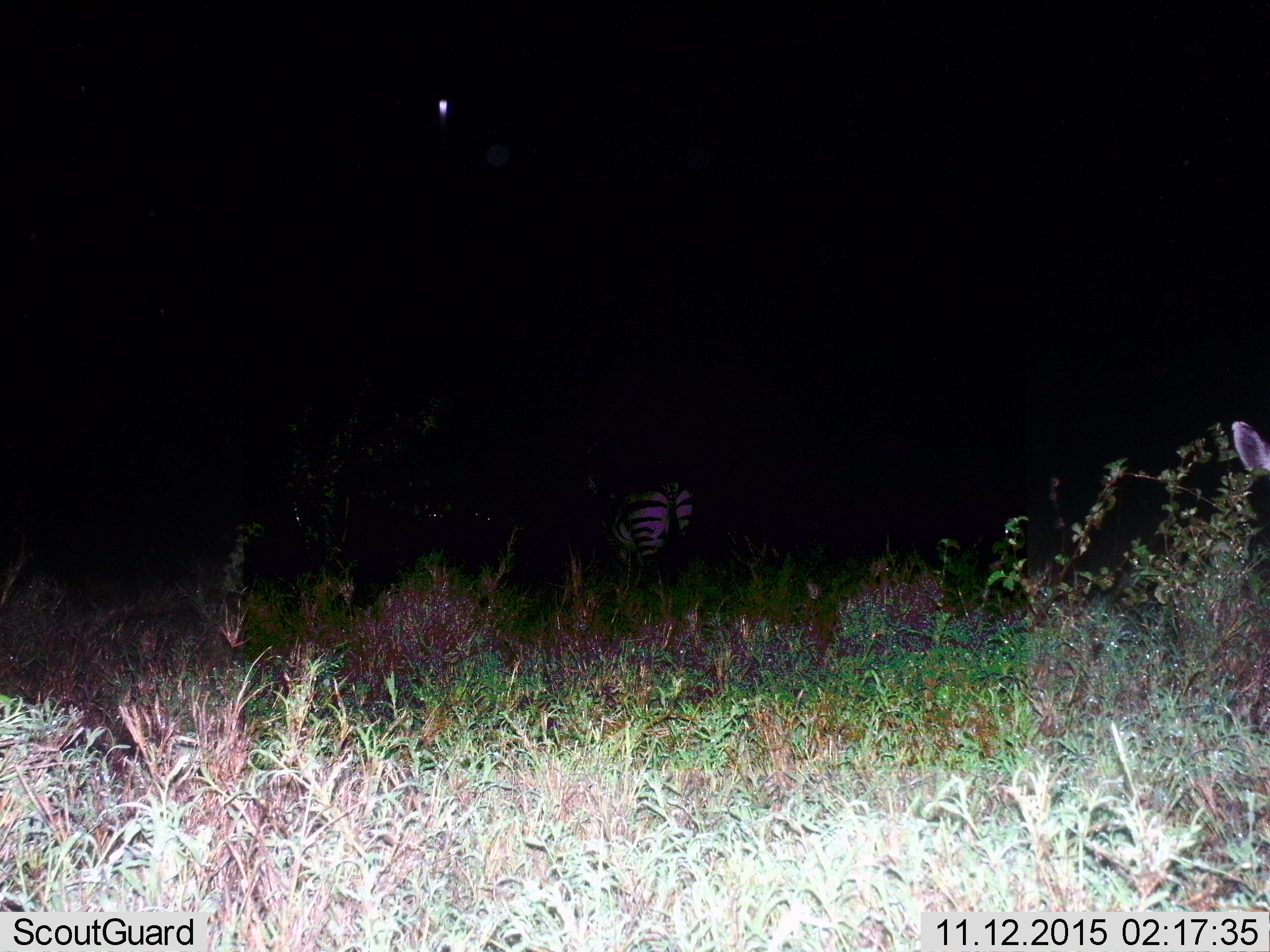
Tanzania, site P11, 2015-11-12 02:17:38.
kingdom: Animalia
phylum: Chordata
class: Mammalia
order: Perissodactyla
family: Equidae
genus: Equus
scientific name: Equus quagga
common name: plains zebra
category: zebra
Zebra (plains zebra) (Equus quagga), count 1. Behavior (volunteer vote fractions): standing 50%, resting 0%, moving 50%, interacting 0%. Young present (vote fraction): 0%. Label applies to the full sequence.